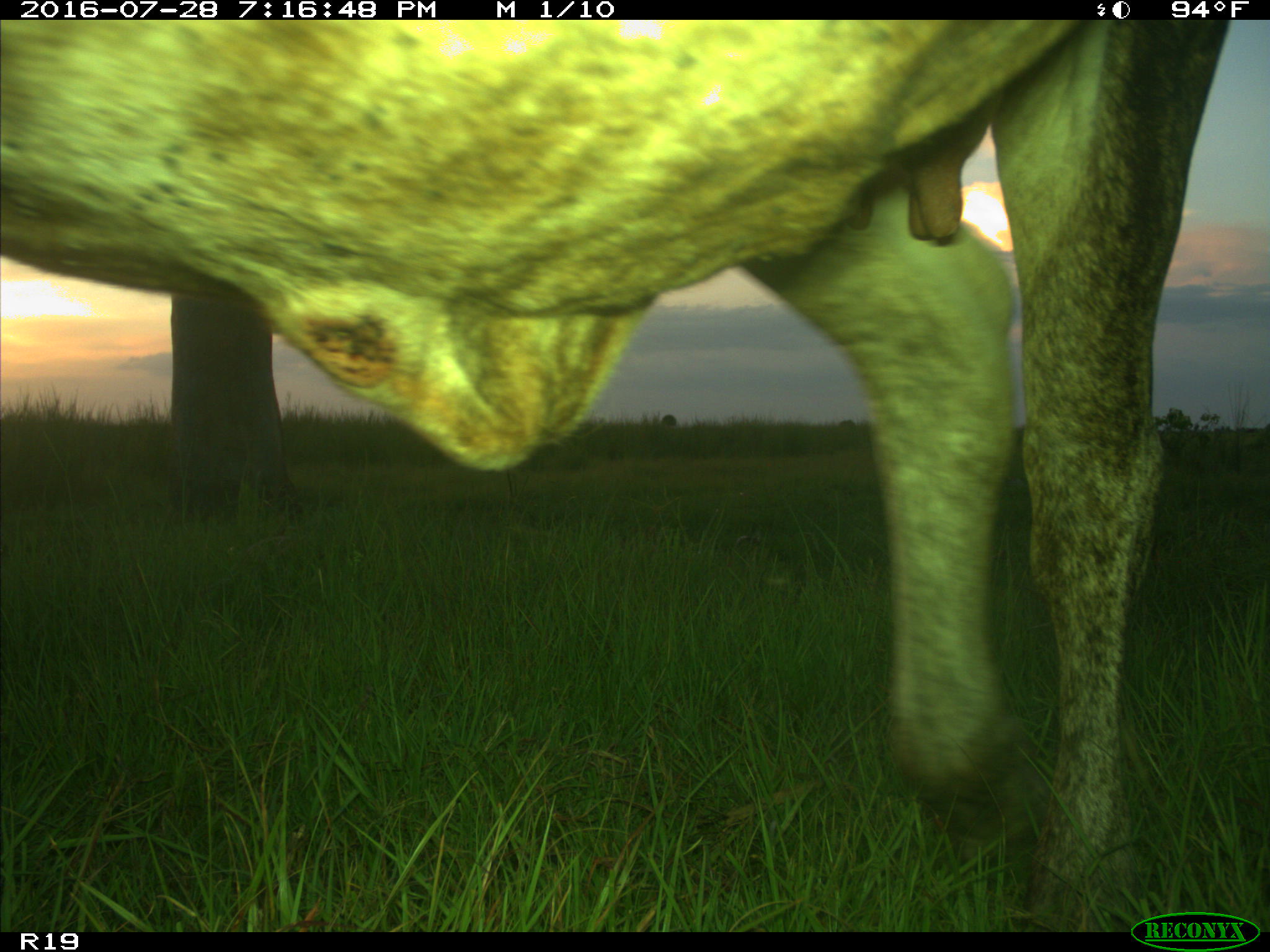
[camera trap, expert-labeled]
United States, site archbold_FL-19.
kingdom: Animalia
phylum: Chordata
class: Mammalia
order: Artiodactyla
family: Bovidae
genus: Bos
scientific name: Bos taurus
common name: domestic cow